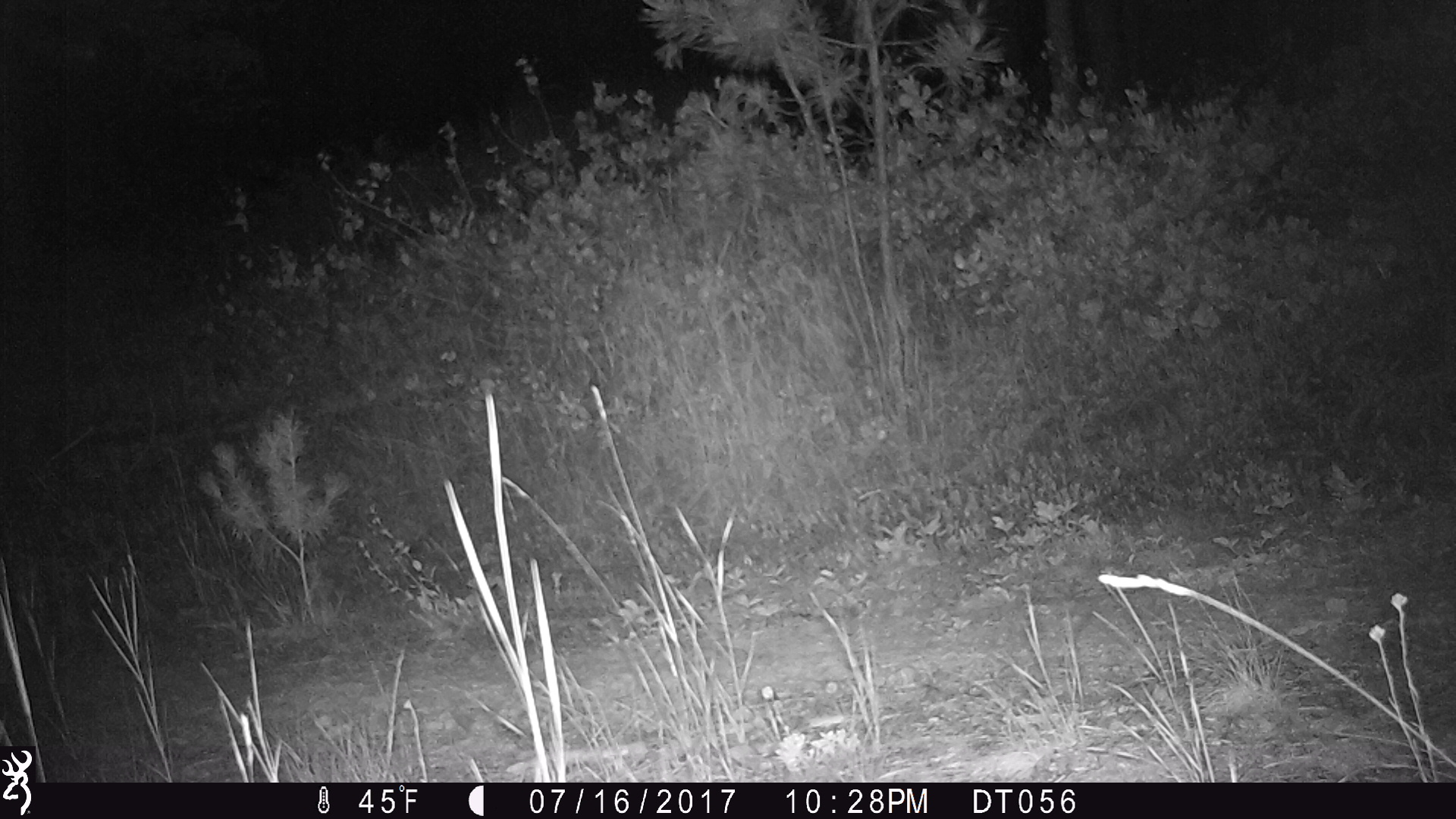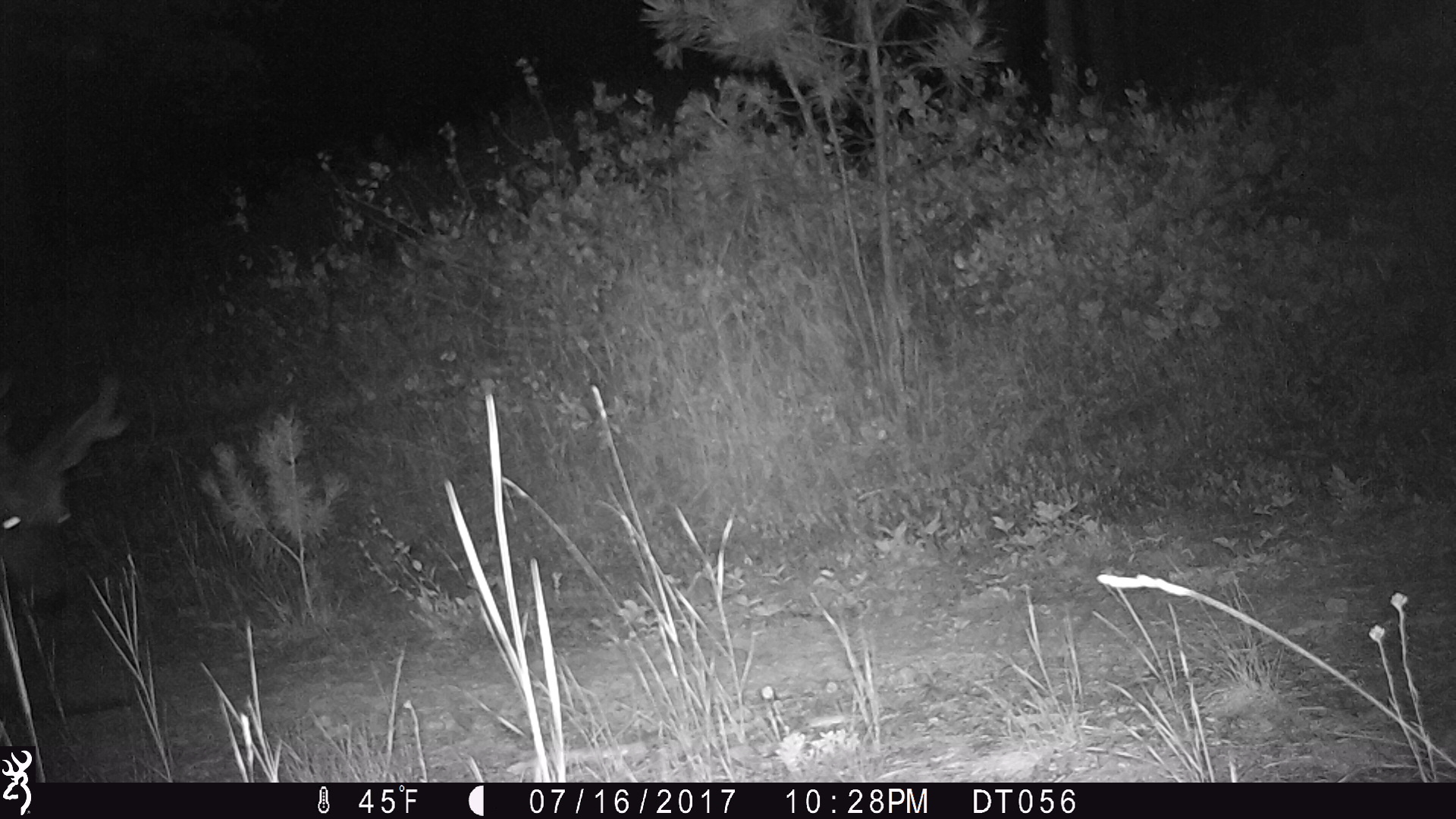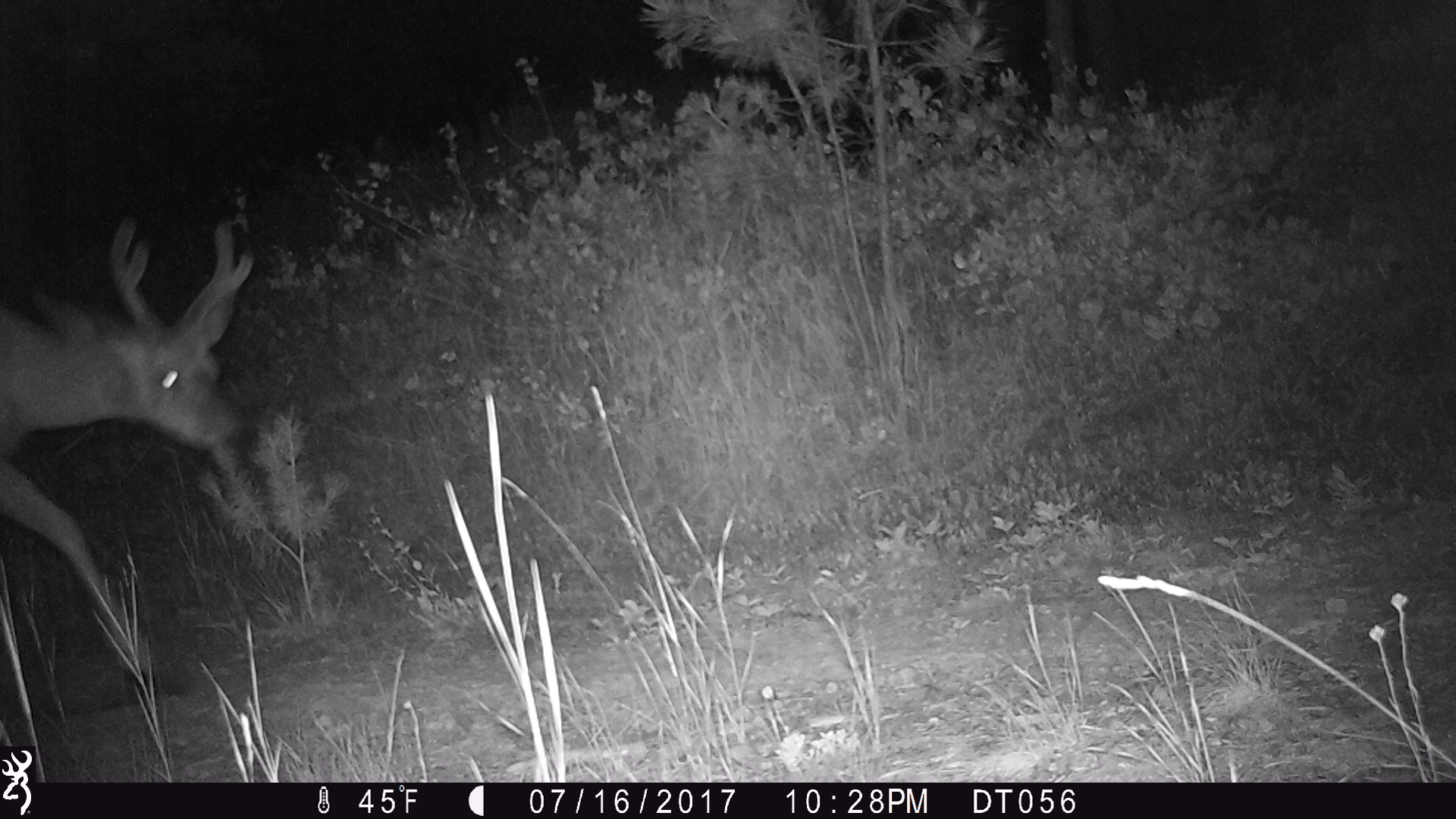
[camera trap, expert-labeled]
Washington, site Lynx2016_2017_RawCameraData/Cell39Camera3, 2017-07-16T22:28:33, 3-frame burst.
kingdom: Animalia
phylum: Chordata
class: Mammalia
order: Artiodactyla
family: Cervidae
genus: Odocoileus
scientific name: Odocoileus hemionus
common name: mule deer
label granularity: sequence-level